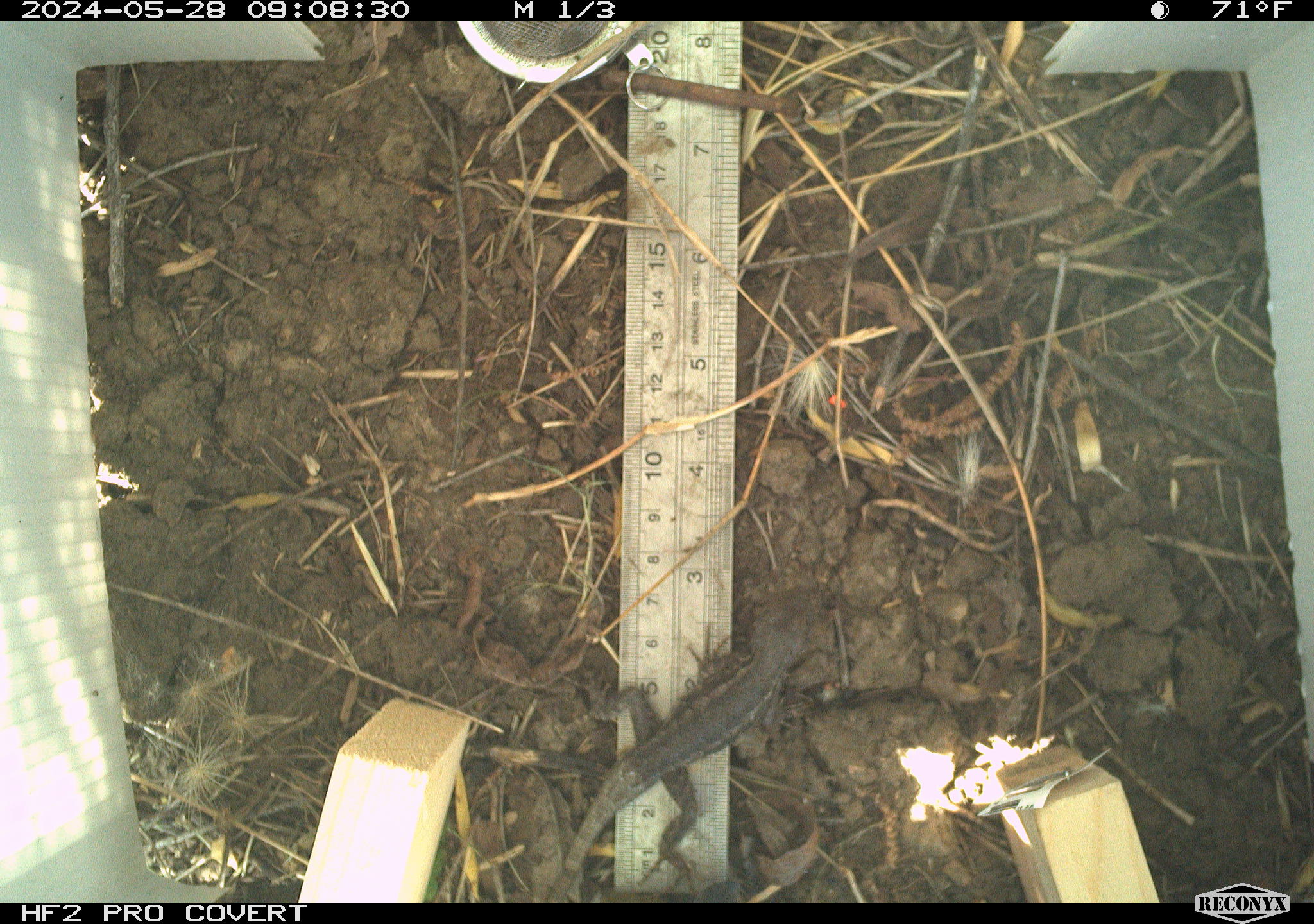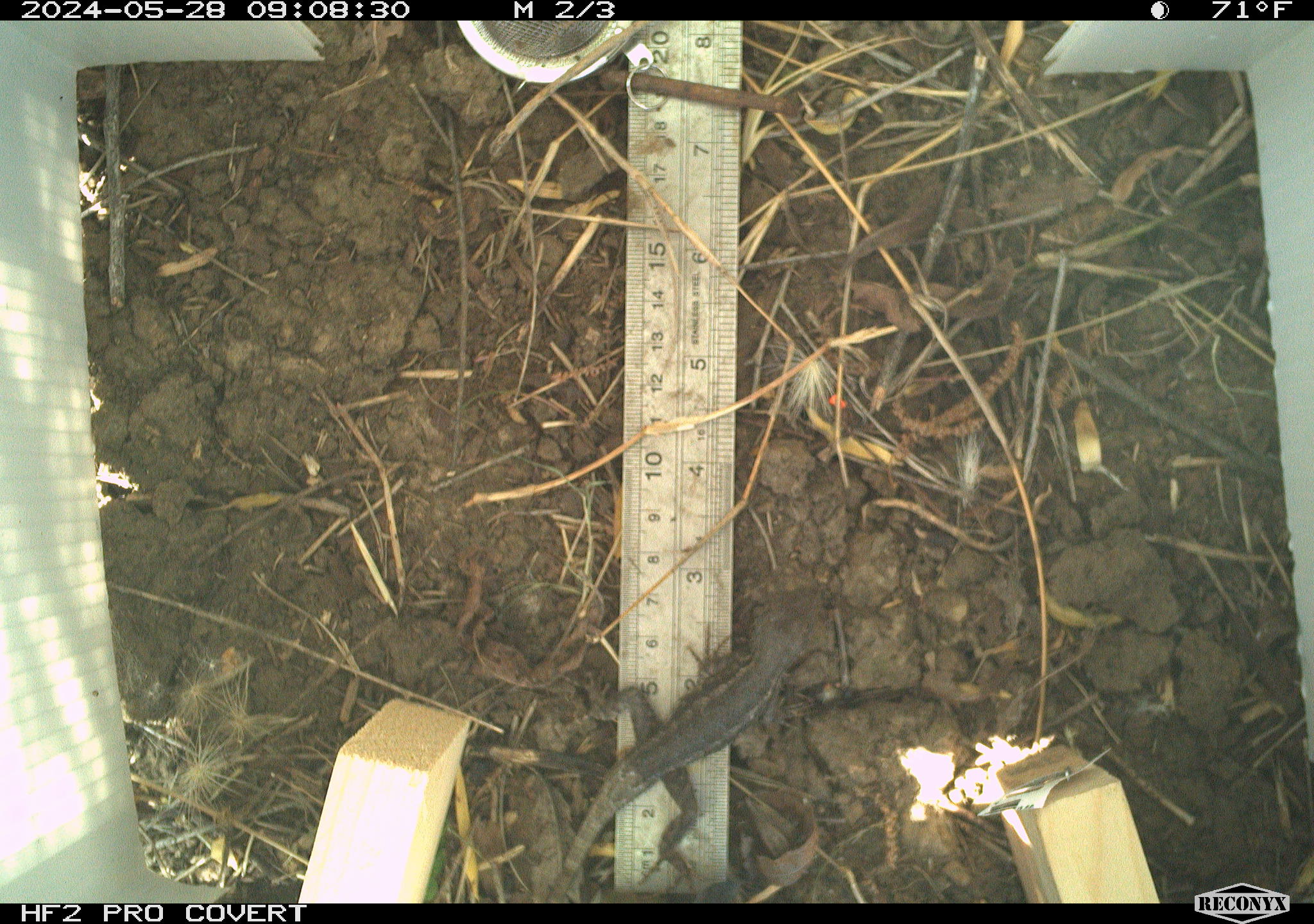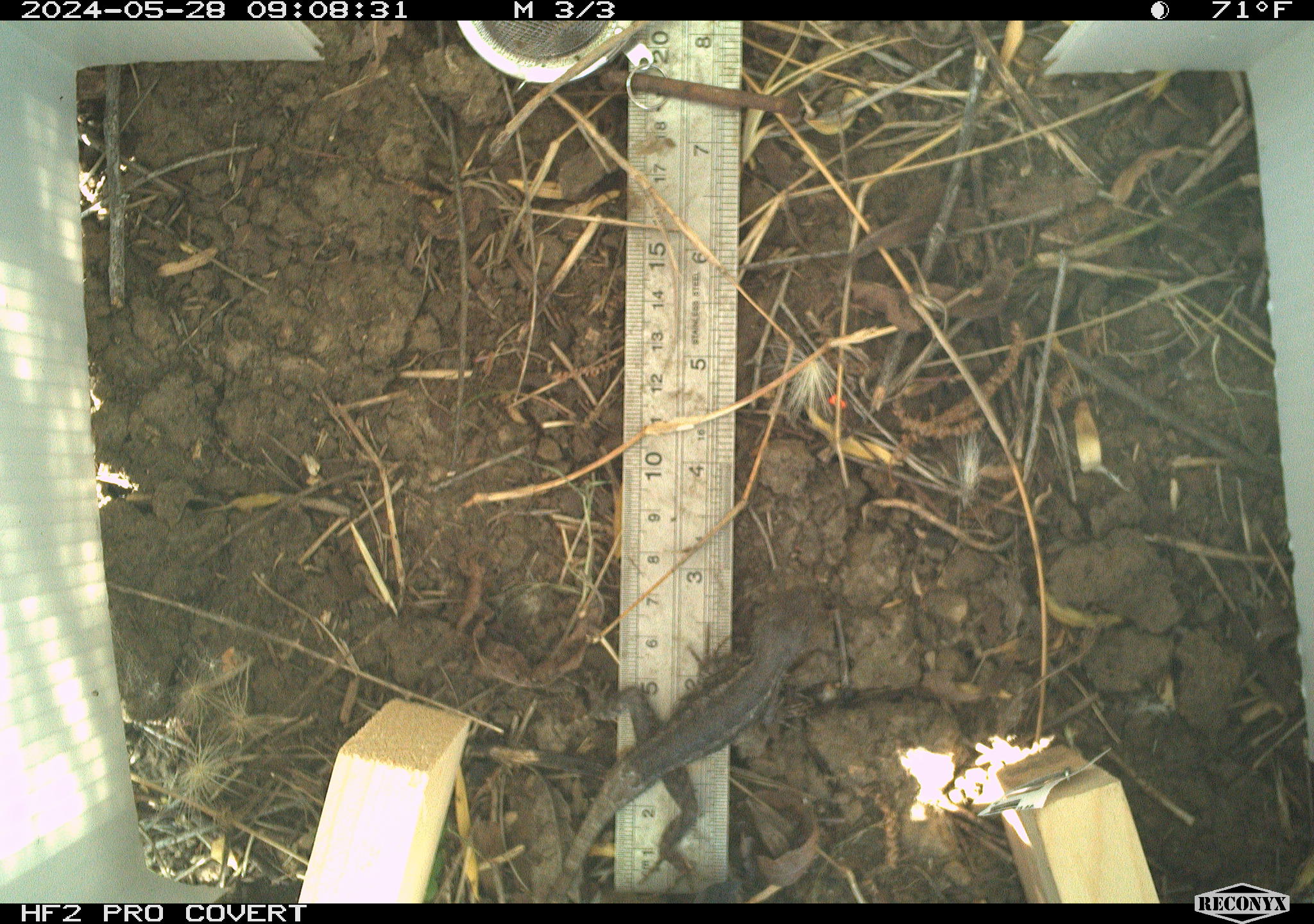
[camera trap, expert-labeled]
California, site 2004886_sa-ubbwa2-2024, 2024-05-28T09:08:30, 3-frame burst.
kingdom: Animalia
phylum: Chordata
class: Reptilia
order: Squamata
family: Phrynosomatidae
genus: Sceloporus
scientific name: Sceloporus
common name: spiny lizards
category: sceloporus species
Sceloporus species (spiny lizards) (Sceloporus).